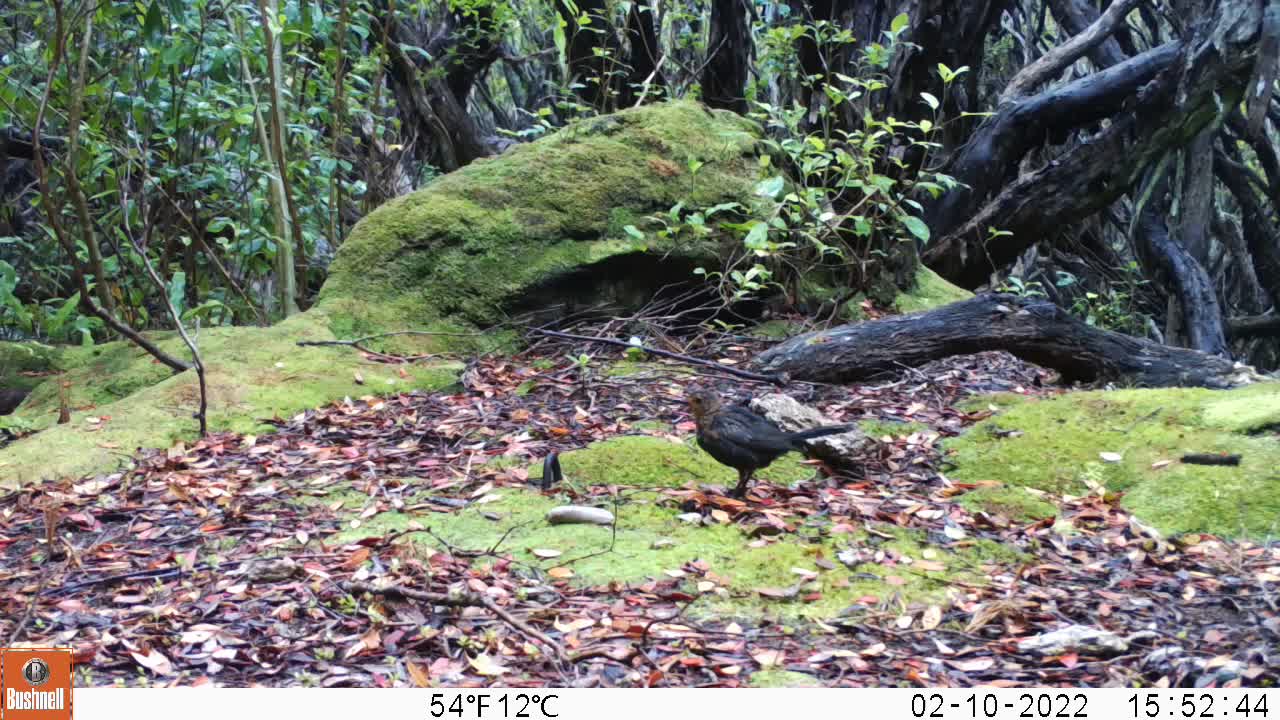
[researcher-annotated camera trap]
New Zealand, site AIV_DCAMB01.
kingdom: Animalia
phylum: Chordata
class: Aves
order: Passeriformes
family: Turdidae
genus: Turdus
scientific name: Turdus merula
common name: eurasian blackbird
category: blackbird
Blackbird (eurasian blackbird) (Turdus merula).